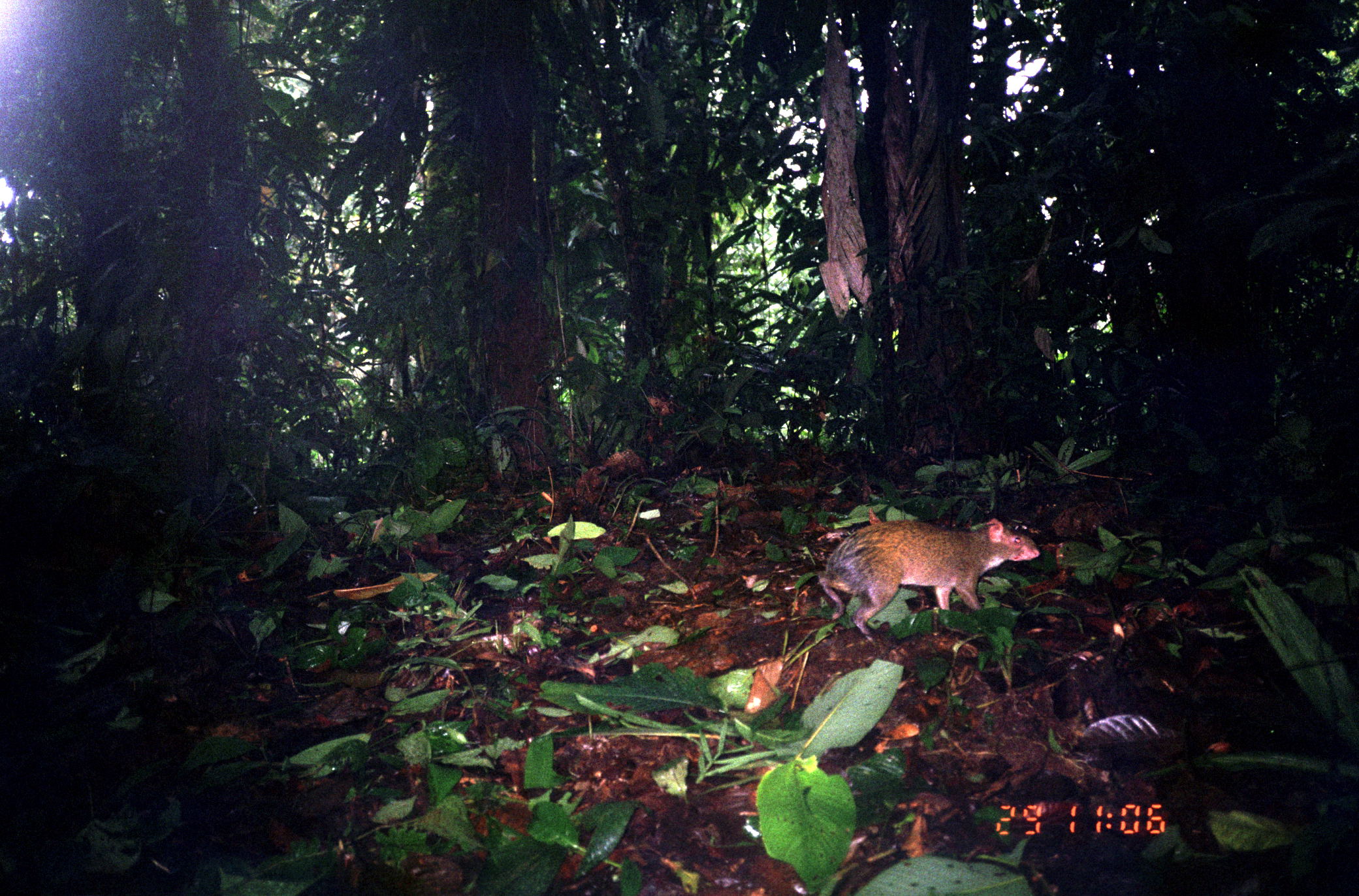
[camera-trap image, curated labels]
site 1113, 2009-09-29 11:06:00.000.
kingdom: Animalia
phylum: Chordata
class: Mammalia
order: Rodentia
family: Dasyproctidae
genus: Dasyprocta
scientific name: Dasyprocta punctata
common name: central american agouti